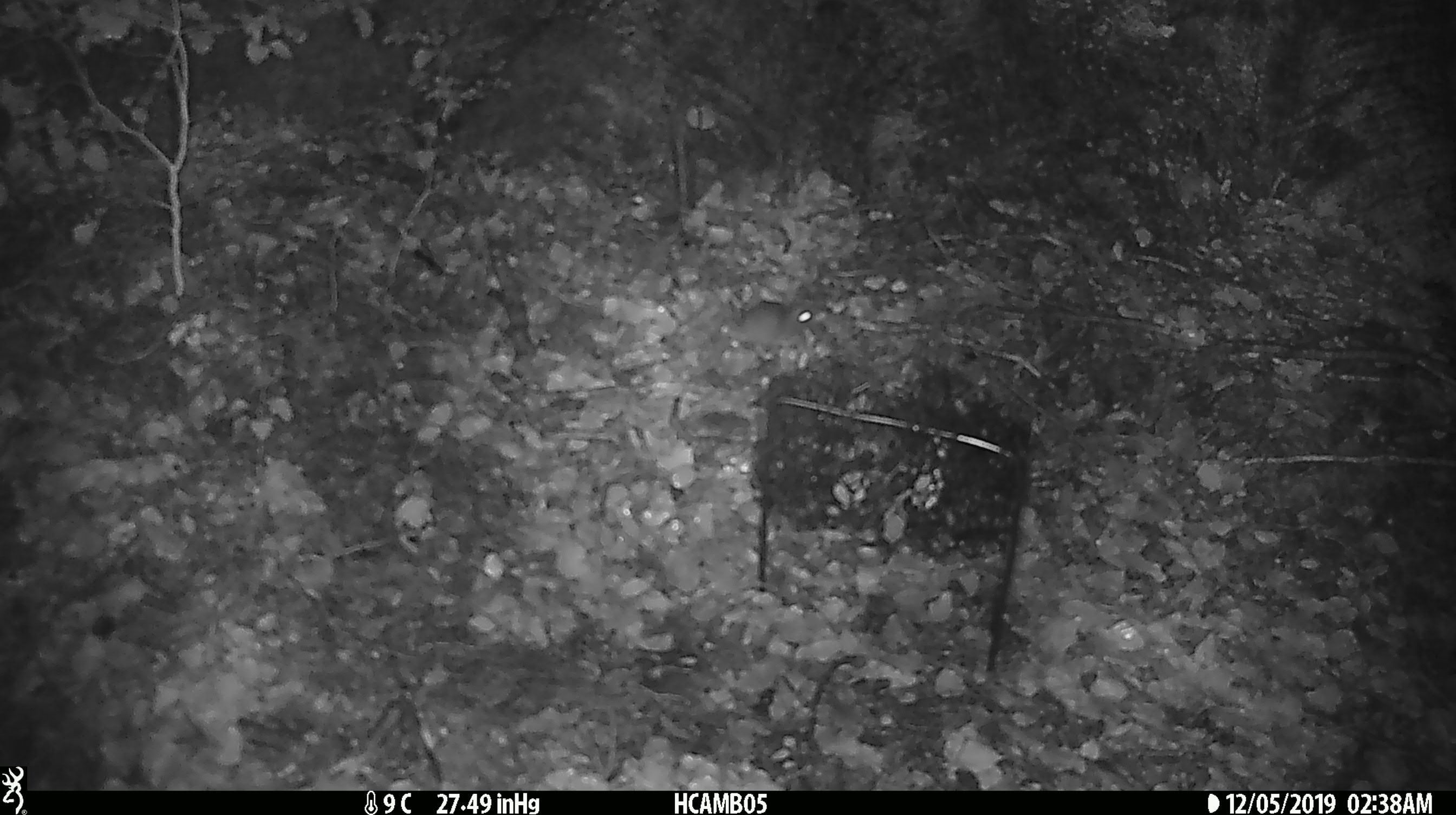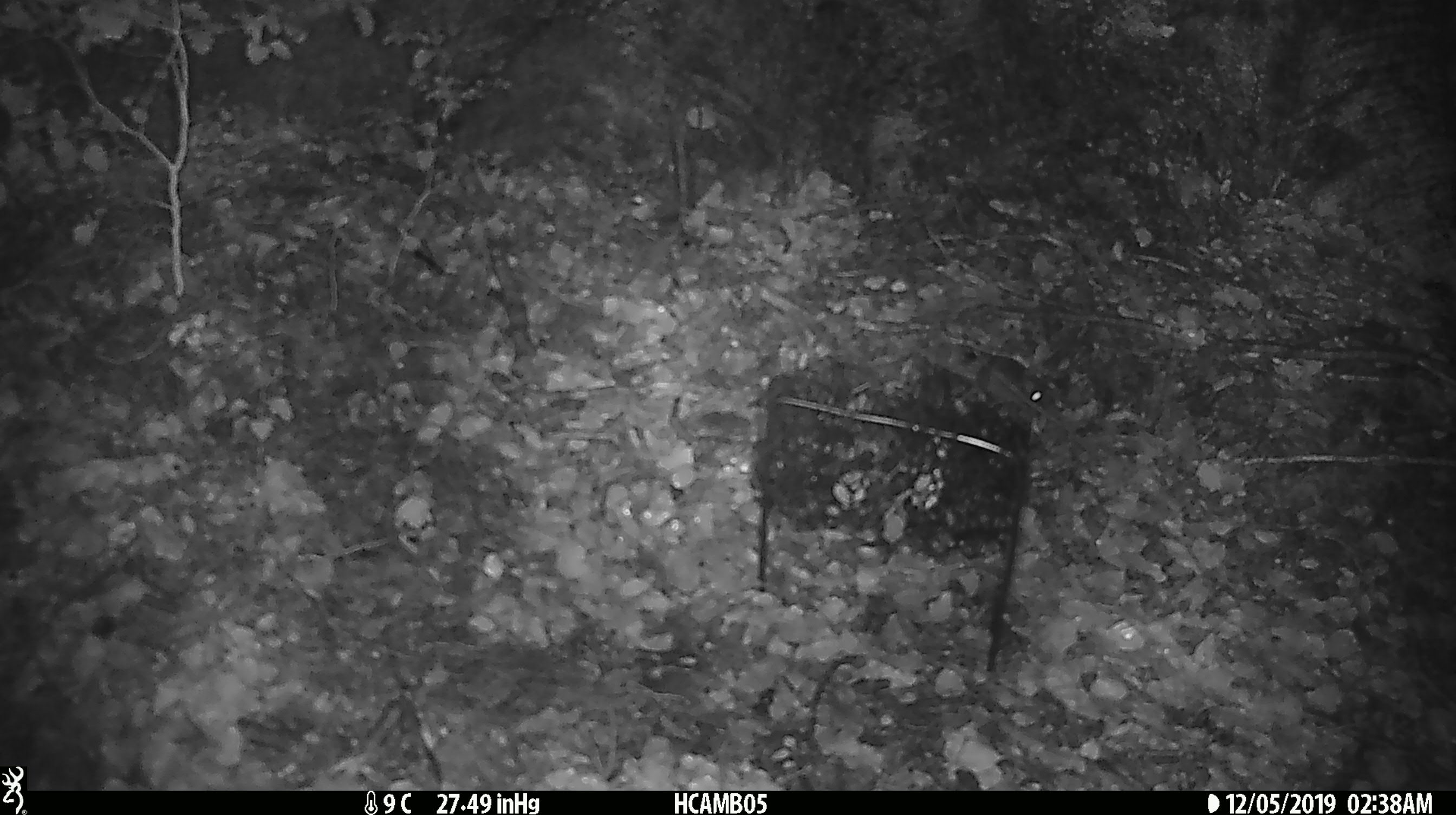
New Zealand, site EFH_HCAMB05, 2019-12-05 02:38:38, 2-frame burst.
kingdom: Animalia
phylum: Chordata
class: Mammalia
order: Rodentia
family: Muridae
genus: Mus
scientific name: Mus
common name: mouse